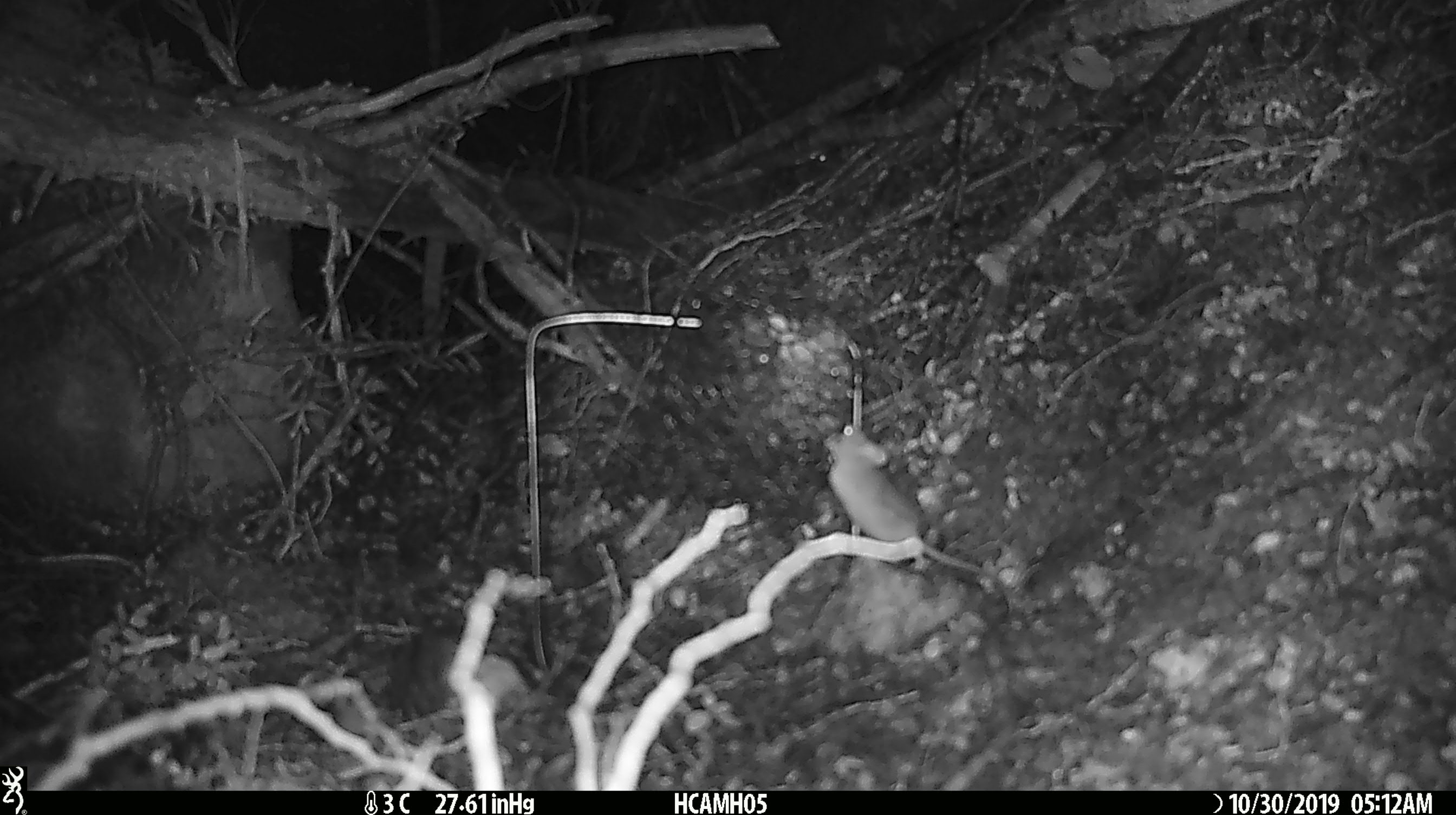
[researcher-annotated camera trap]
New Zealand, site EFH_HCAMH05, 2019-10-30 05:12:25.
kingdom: Animalia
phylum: Chordata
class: Mammalia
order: Rodentia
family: Muridae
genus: Mus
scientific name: Mus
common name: mouse